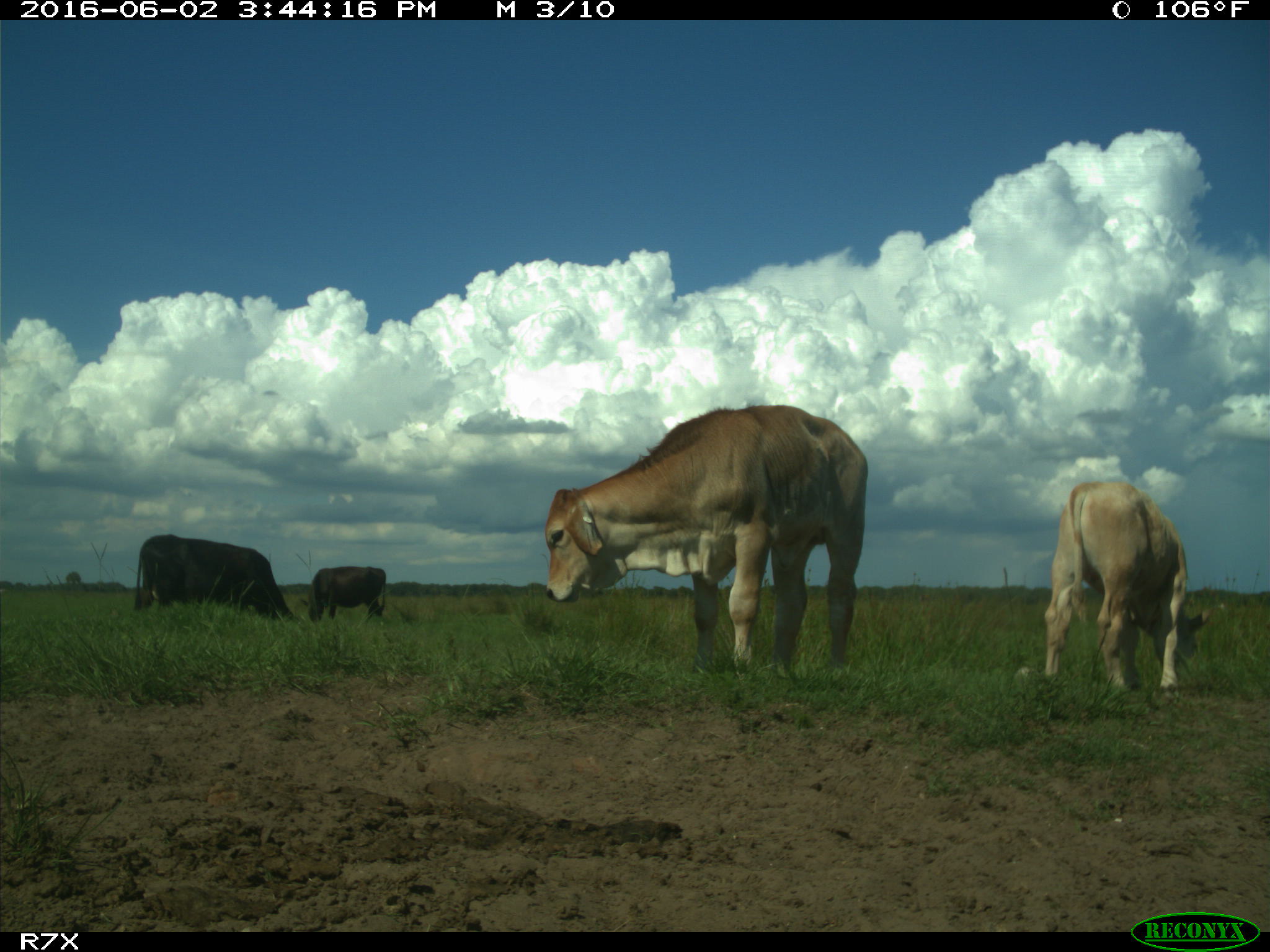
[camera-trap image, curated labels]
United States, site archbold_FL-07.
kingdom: Animalia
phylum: Chordata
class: Mammalia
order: Artiodactyla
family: Bovidae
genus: Bos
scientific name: Bos taurus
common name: domestic cow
Bos taurus (domestic cow).